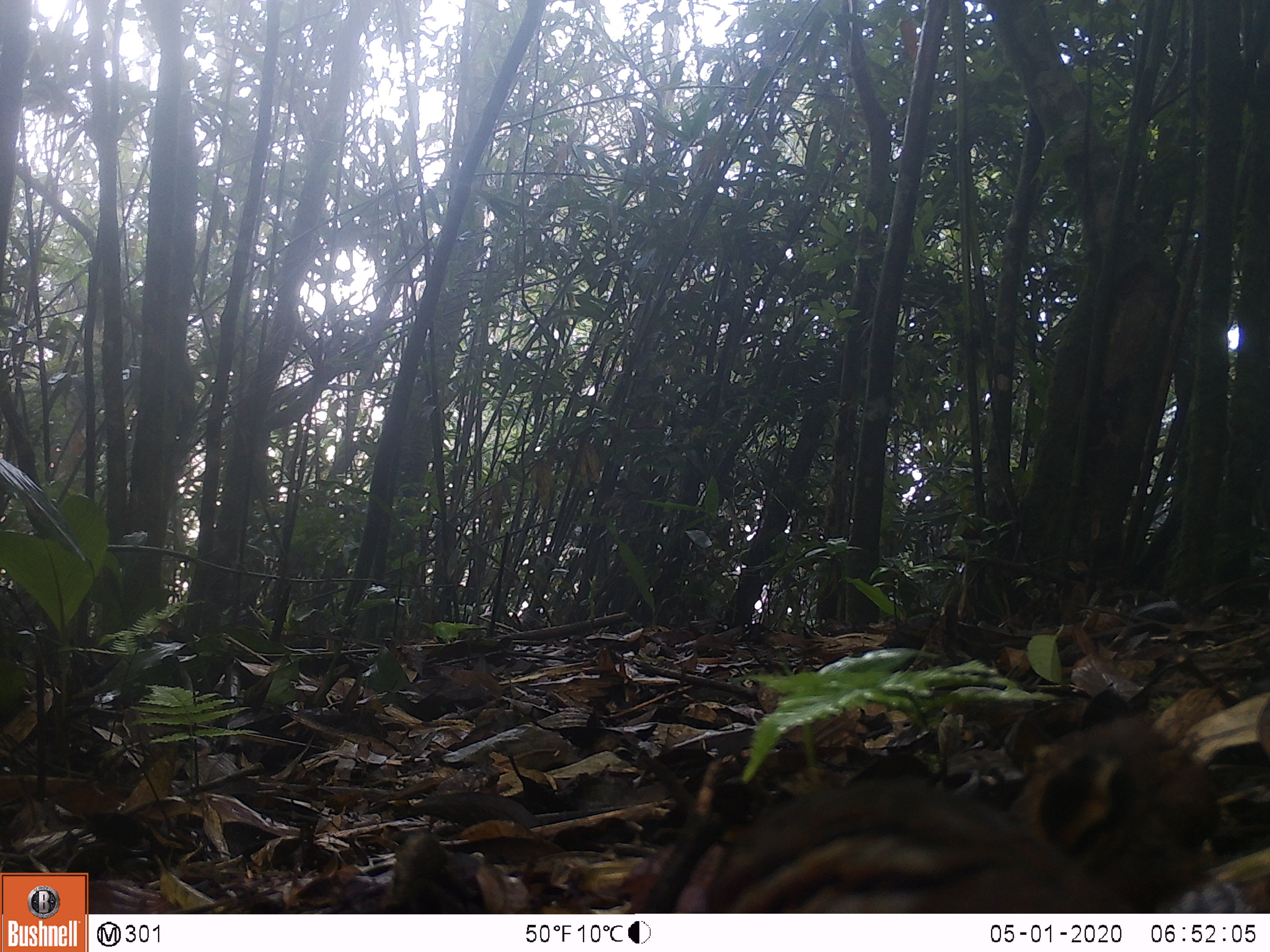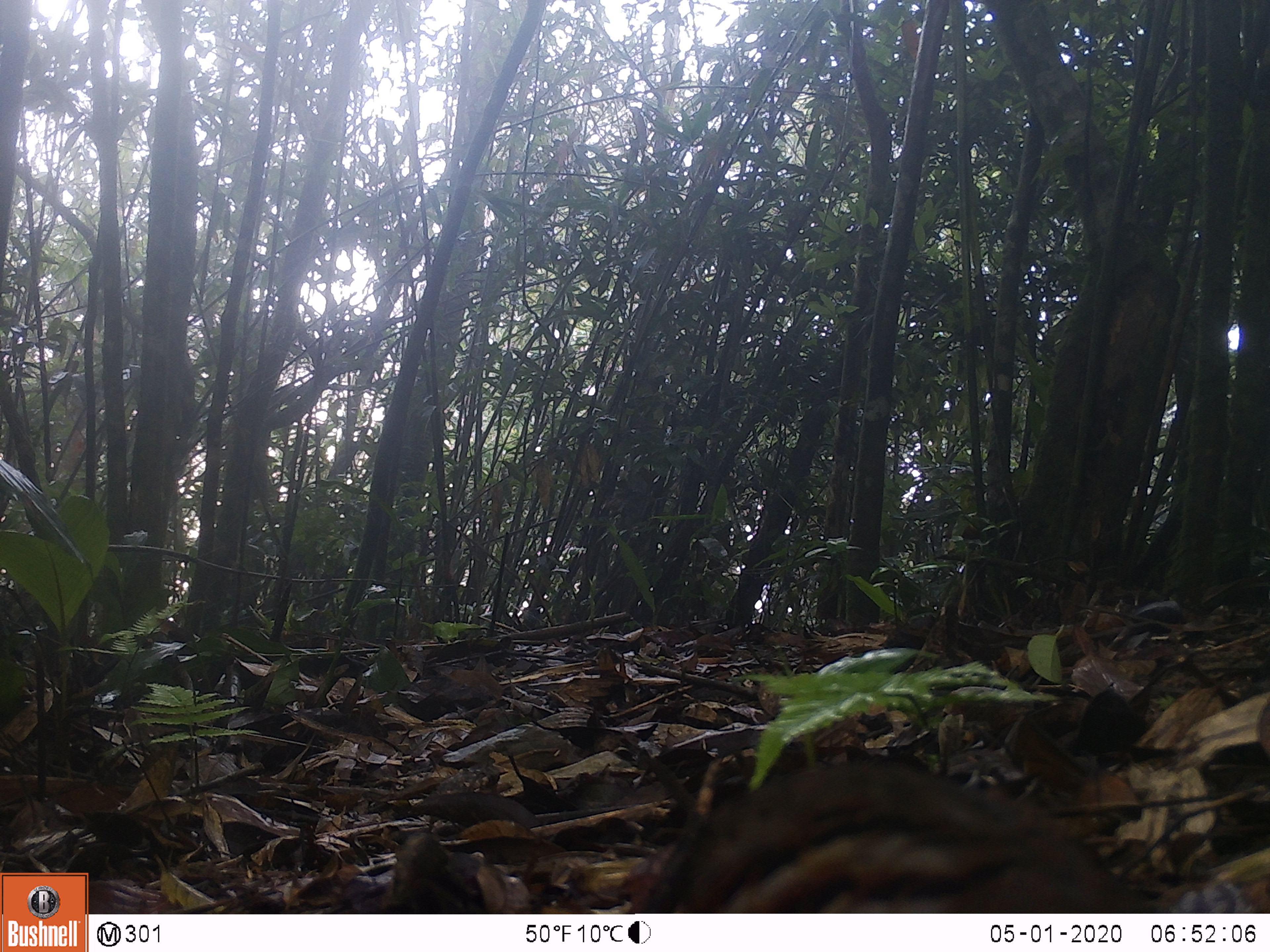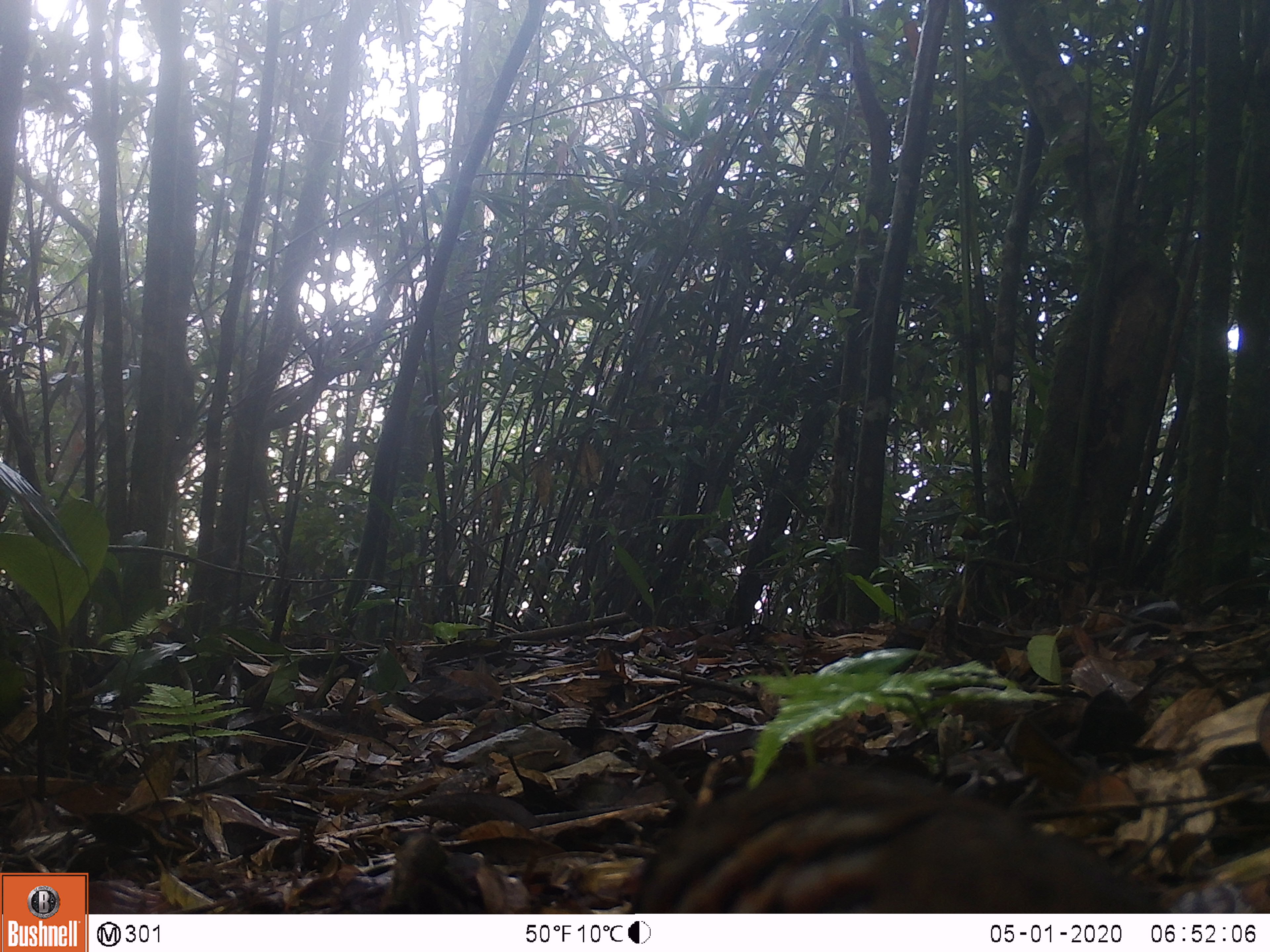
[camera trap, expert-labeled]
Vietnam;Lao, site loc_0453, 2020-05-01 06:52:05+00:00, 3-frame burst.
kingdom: Animalia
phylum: Chordata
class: Aves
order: Galliformes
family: Phasianidae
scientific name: Phasianidae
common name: partridge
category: unidentified partridge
Unidentified partridge (partridge) (Phasianidae). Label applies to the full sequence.